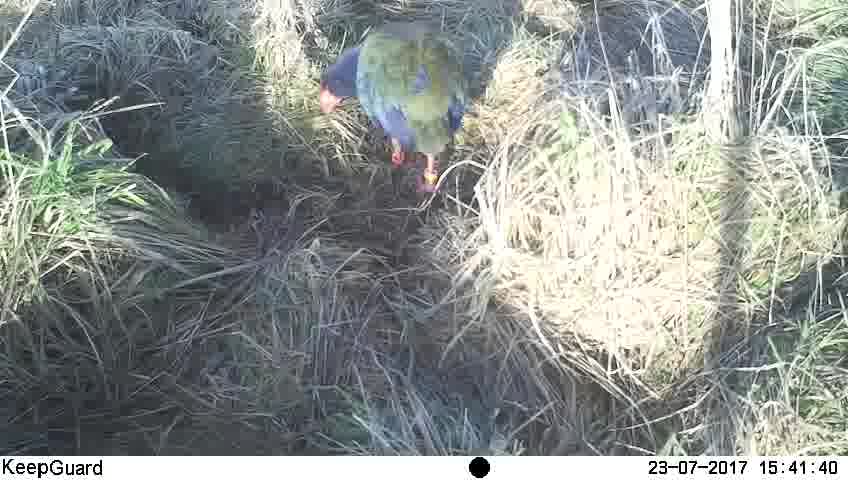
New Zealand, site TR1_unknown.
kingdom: Animalia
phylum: Chordata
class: Aves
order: Gruiformes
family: Rallidae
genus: Porphyrio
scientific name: Porphyrio mantelli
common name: takahe